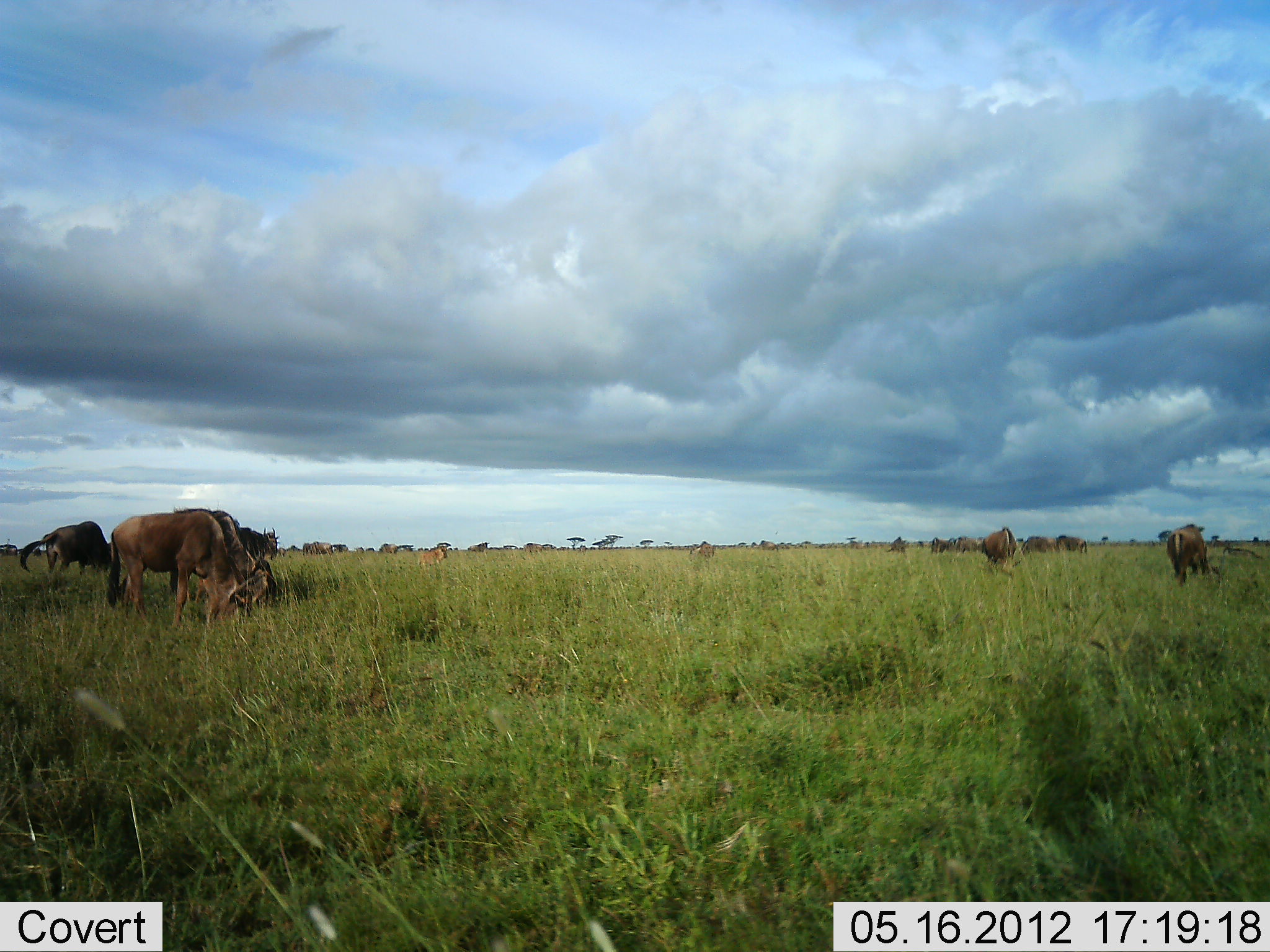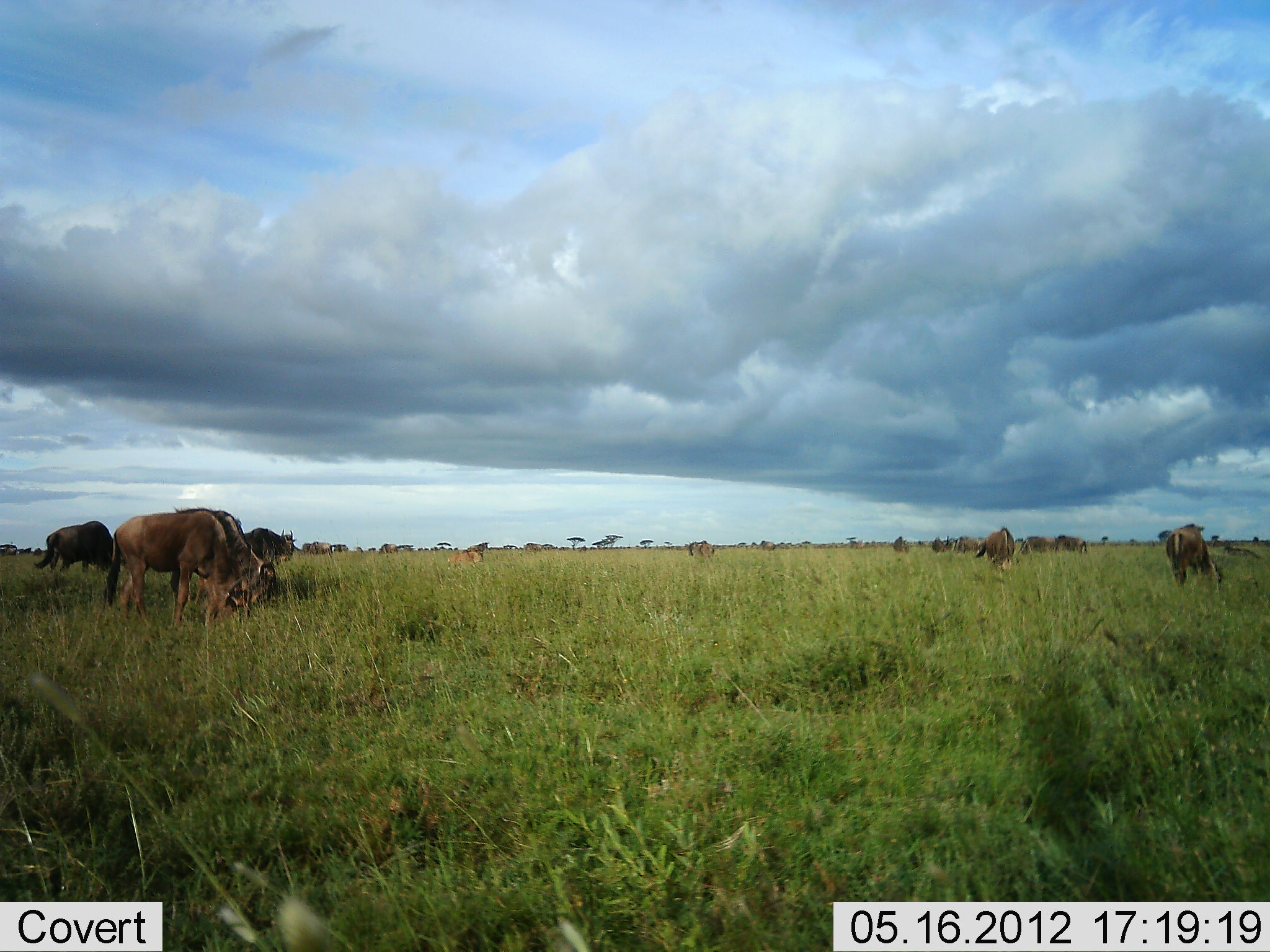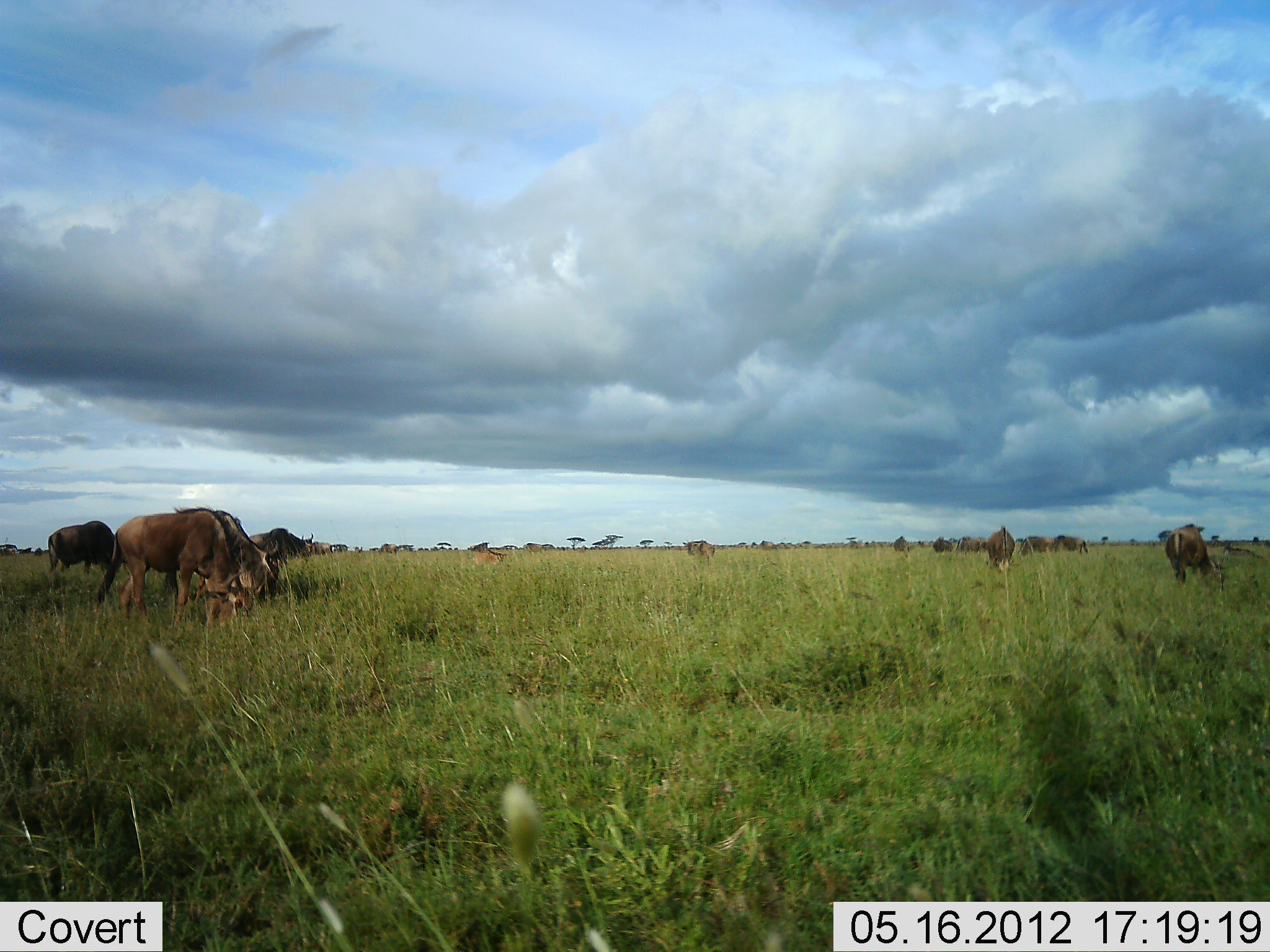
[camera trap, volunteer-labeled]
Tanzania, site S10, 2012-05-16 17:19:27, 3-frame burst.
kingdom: Animalia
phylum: Chordata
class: Mammalia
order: Artiodactyla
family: Bovidae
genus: Connochaetes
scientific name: Connochaetes taurinus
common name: blue wildebeest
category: wildebeest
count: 11-50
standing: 60%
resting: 0%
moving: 10%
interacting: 0%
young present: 0%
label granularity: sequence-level